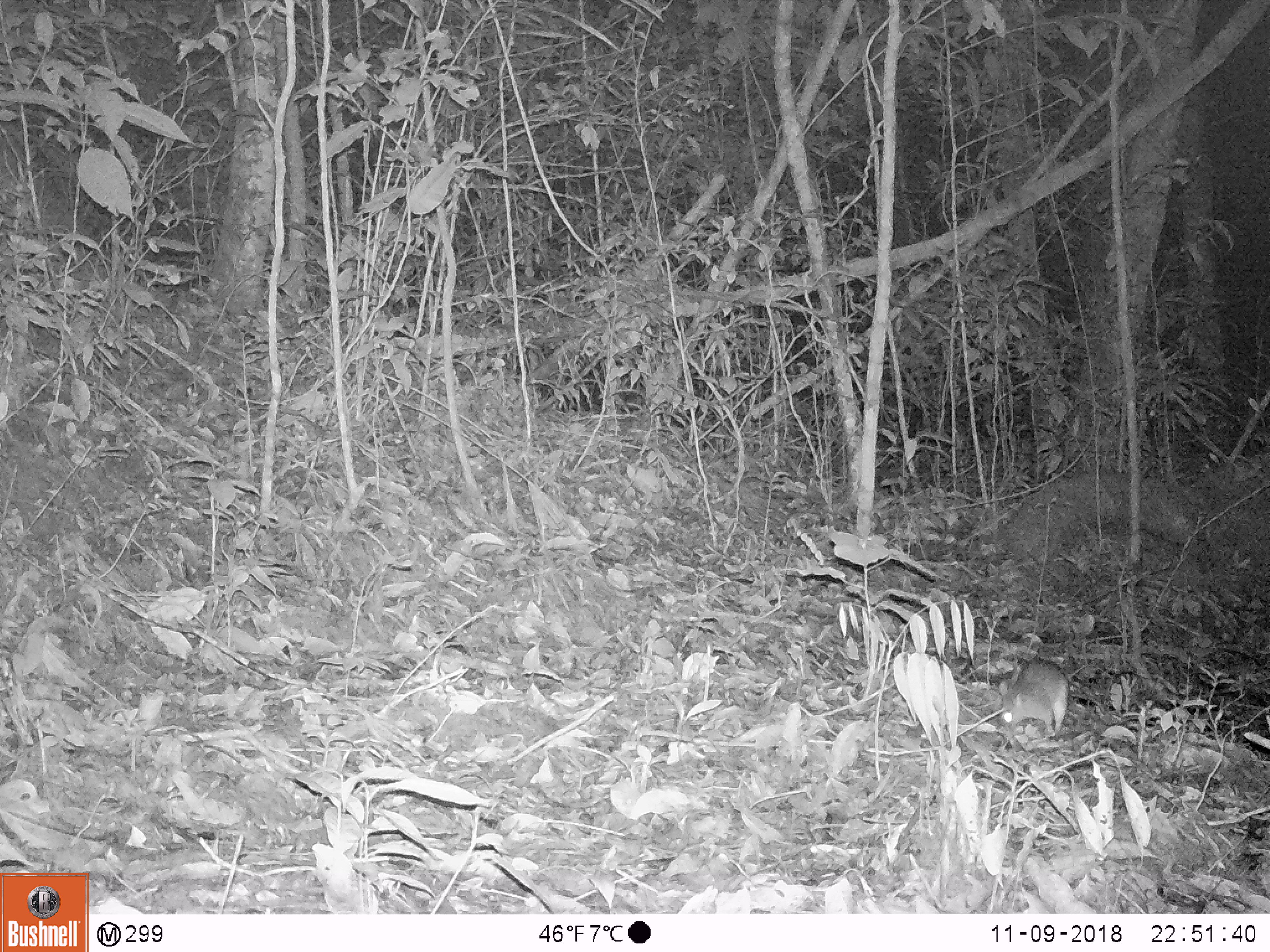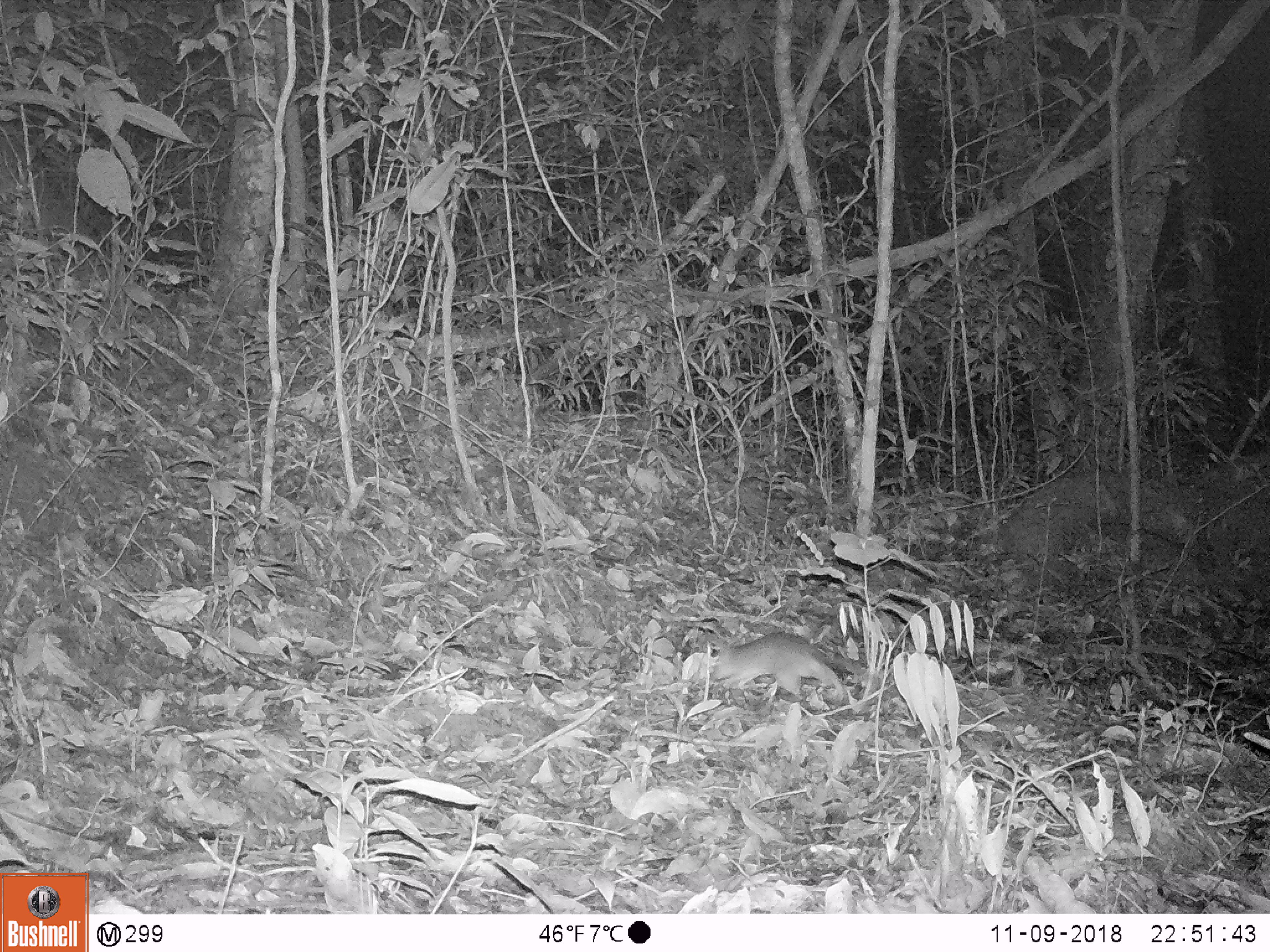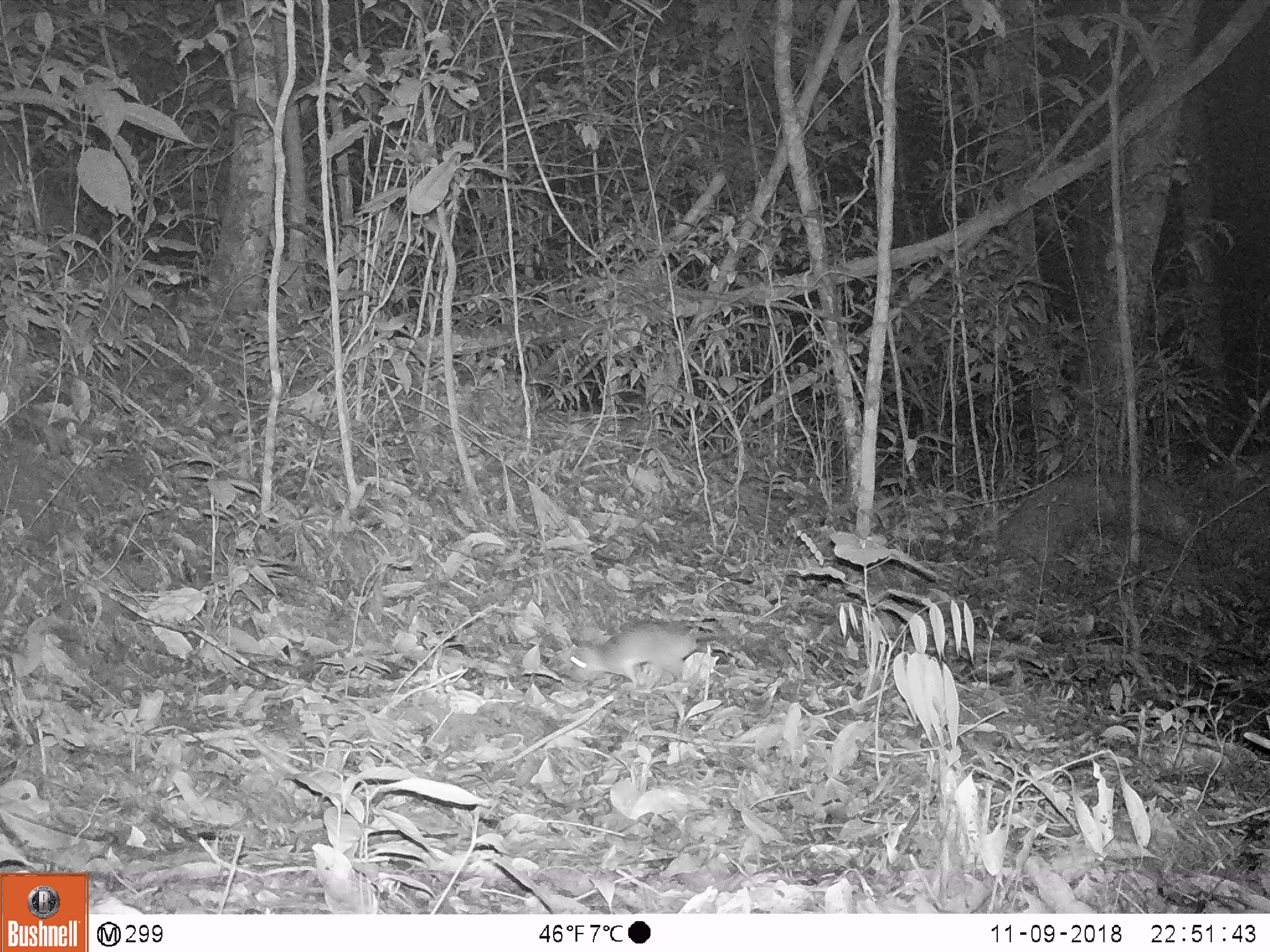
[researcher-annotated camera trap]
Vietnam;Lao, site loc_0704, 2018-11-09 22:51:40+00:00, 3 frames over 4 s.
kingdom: Animalia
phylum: Chordata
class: Mammalia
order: Rodentia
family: Muridae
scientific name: Muridae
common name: old-world mice and rats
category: unidentified murid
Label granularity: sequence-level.